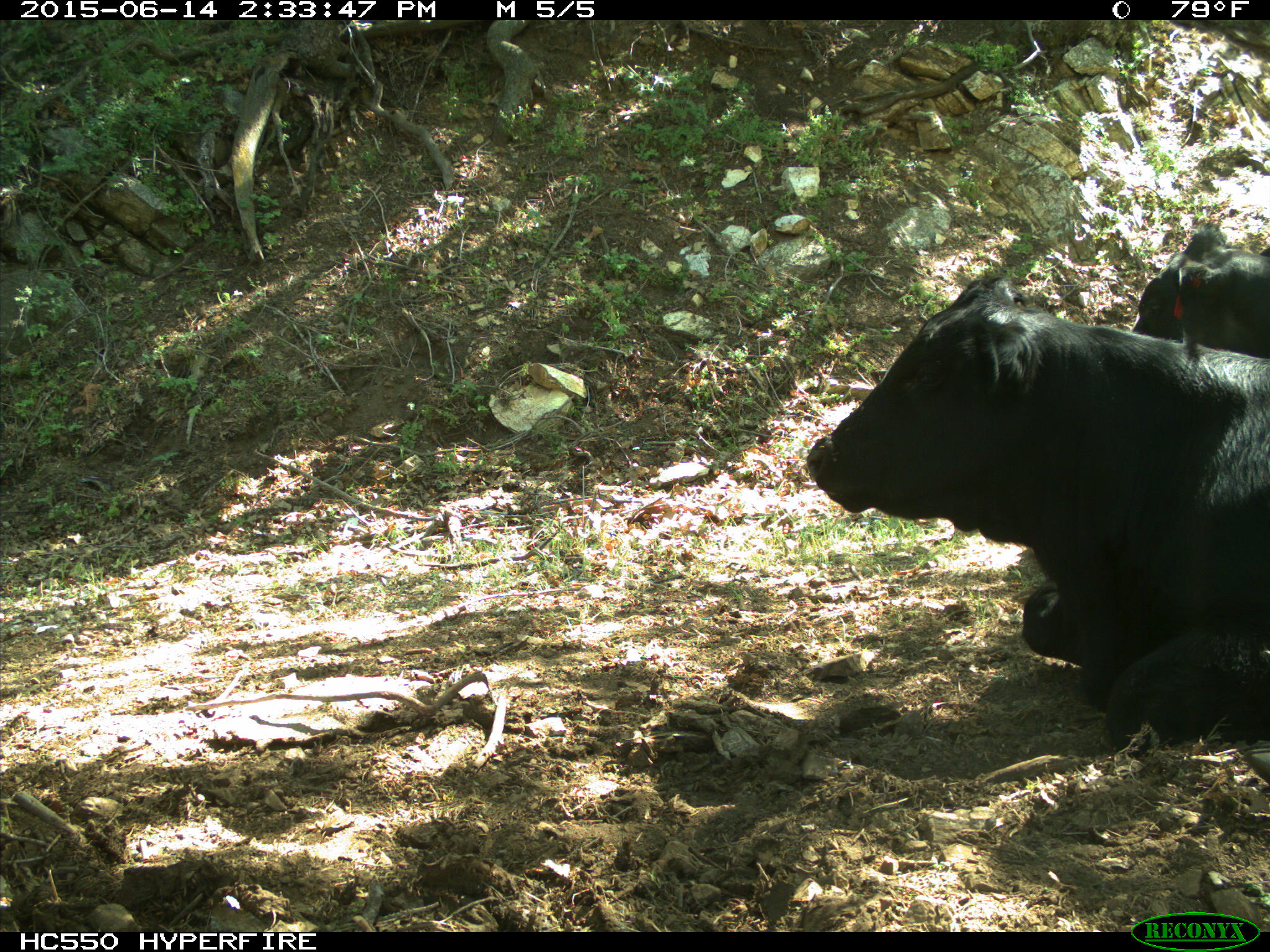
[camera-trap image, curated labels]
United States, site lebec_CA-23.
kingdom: Animalia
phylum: Chordata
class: Mammalia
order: Artiodactyla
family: Bovidae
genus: Bos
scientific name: Bos taurus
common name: domestic cow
Bos taurus (domestic cow).